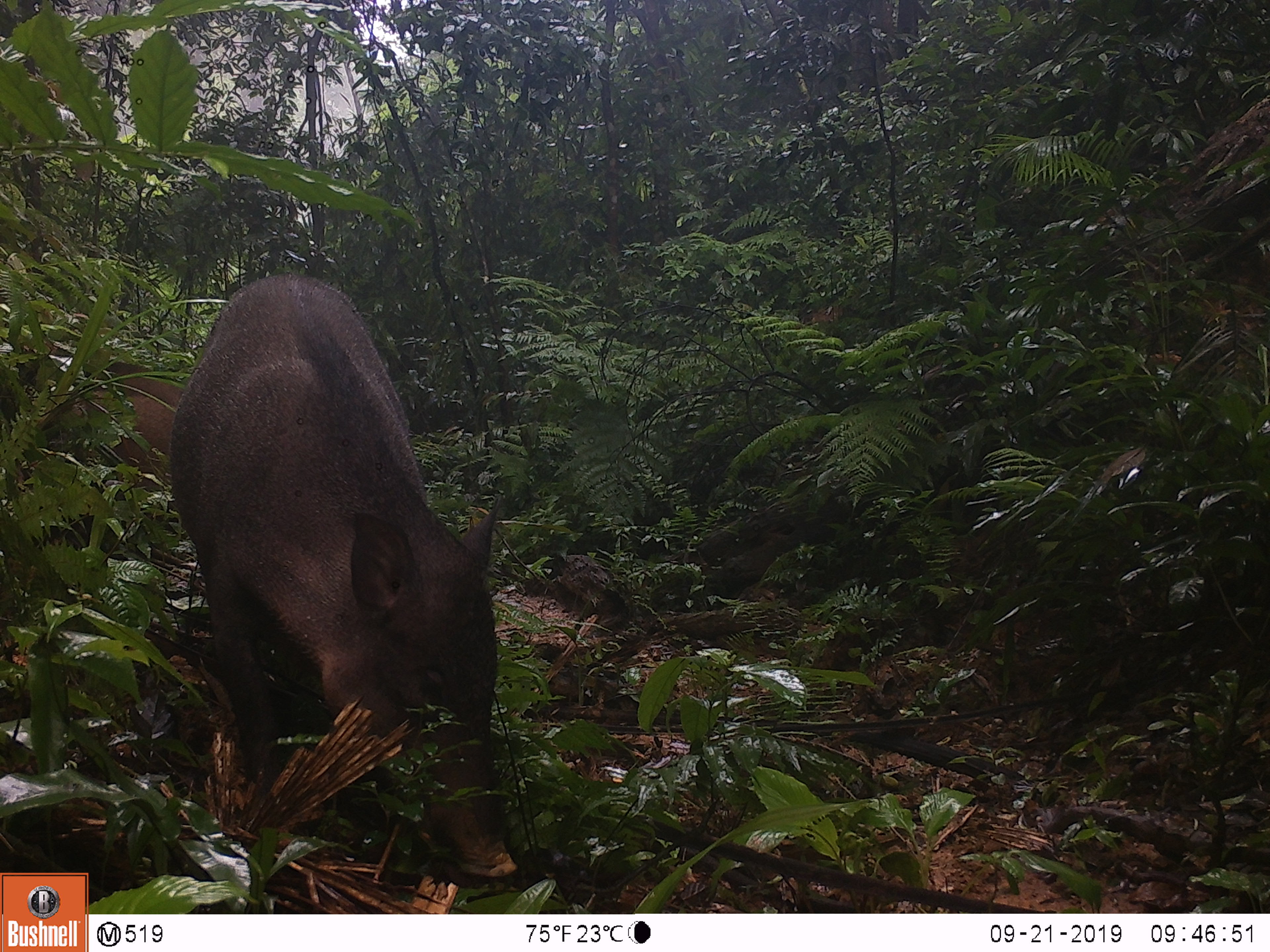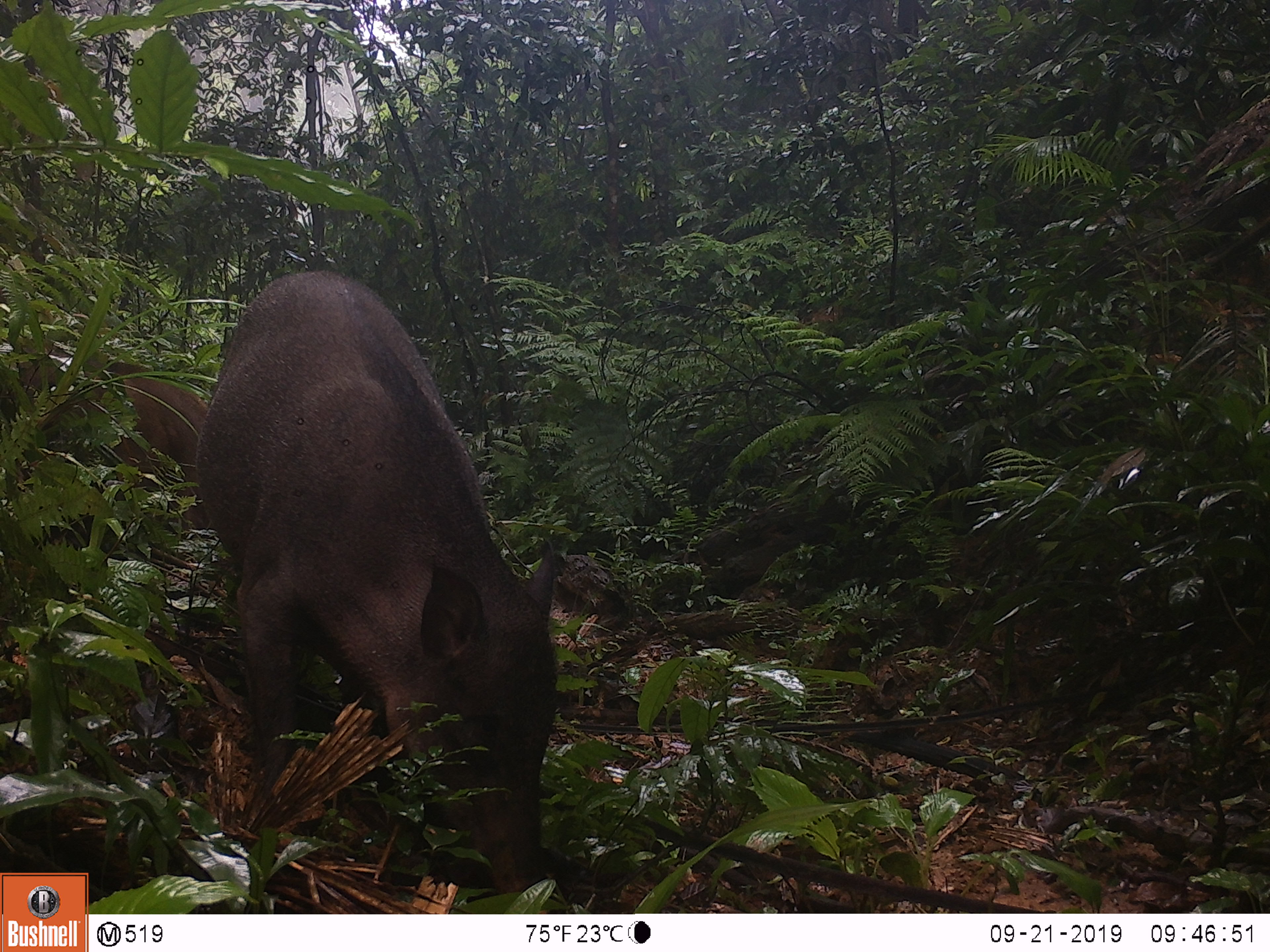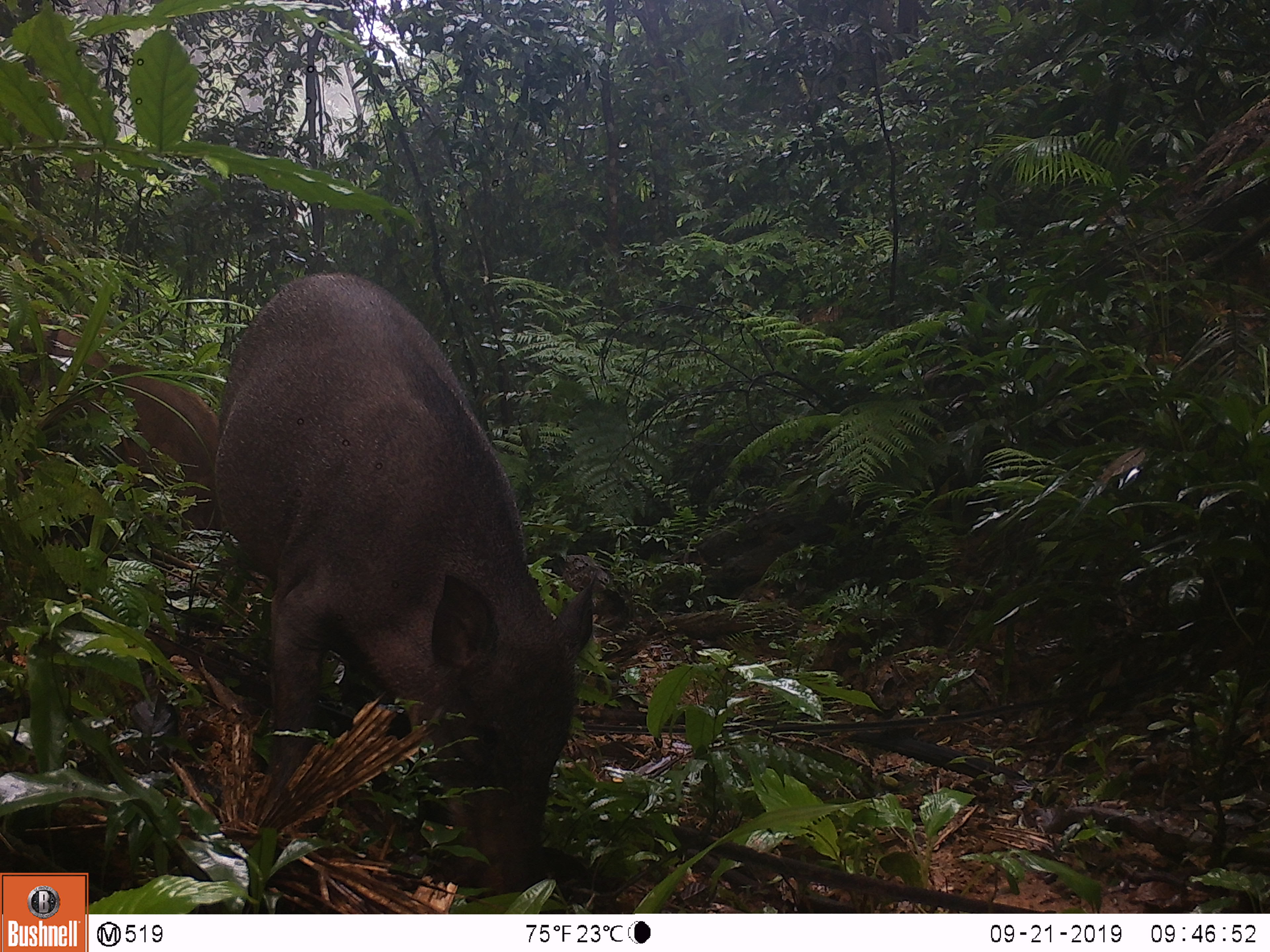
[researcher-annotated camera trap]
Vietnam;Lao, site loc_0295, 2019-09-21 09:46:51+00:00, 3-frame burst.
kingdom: Animalia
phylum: Chordata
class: Mammalia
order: Artiodactyla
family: Suidae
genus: Sus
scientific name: Sus scrofa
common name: eurasian wild pig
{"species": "eurasian wild pig (Sus scrofa)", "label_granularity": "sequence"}